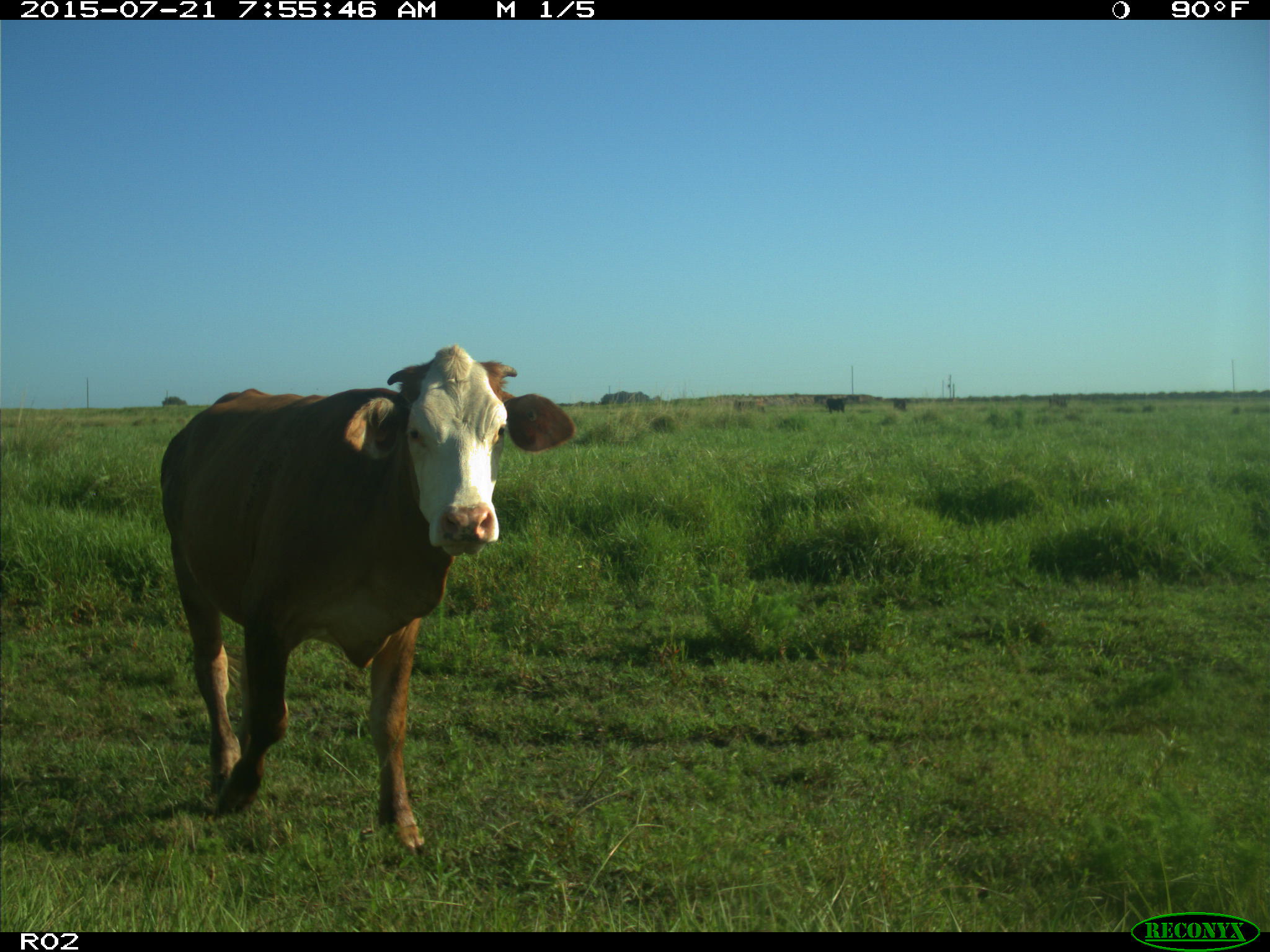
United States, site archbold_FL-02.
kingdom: Animalia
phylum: Chordata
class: Mammalia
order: Artiodactyla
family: Bovidae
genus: Bos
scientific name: Bos taurus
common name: domestic cow